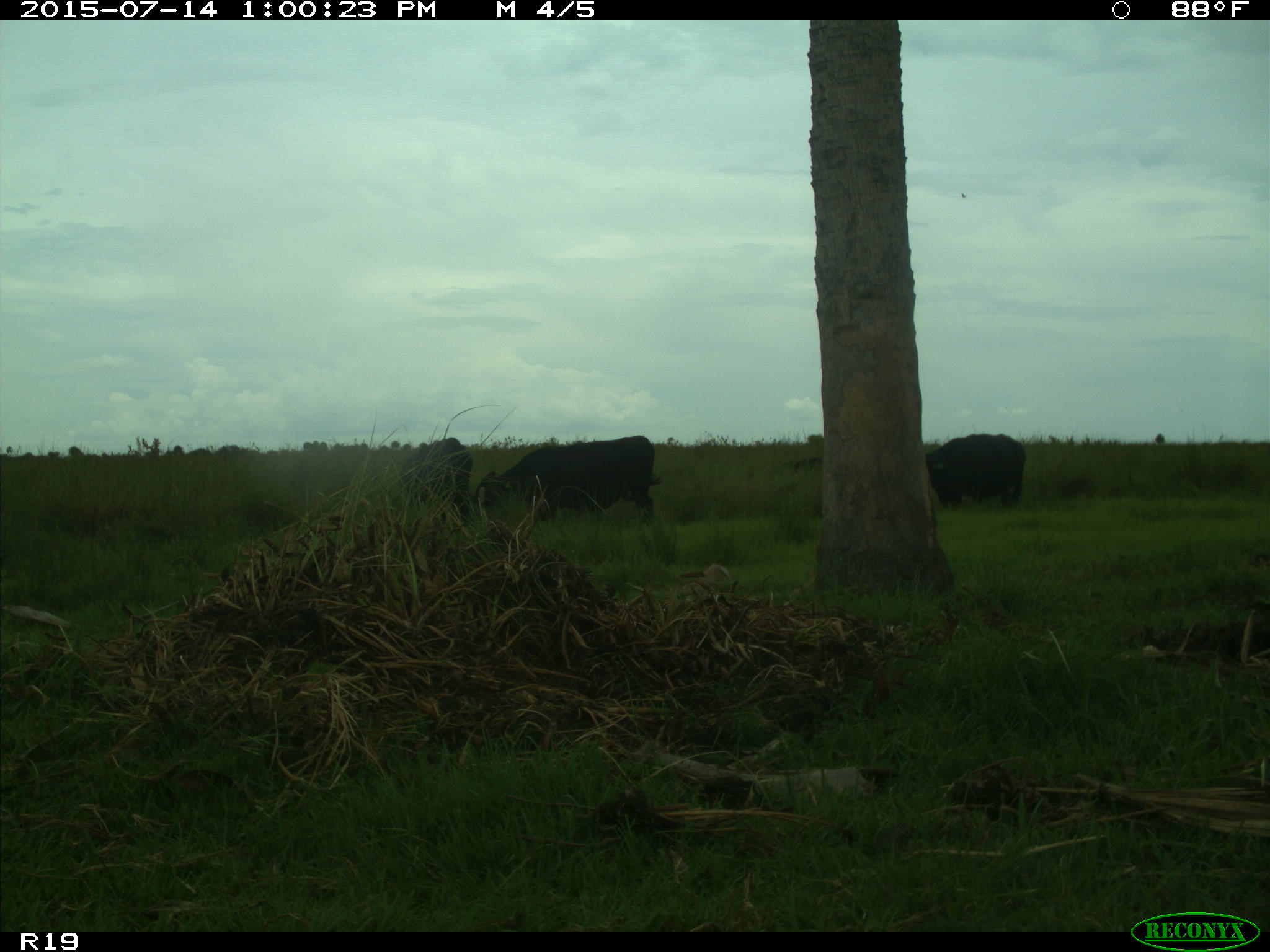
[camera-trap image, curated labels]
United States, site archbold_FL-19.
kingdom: Animalia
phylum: Chordata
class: Mammalia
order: Artiodactyla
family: Bovidae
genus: Bos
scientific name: Bos taurus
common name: domestic cow